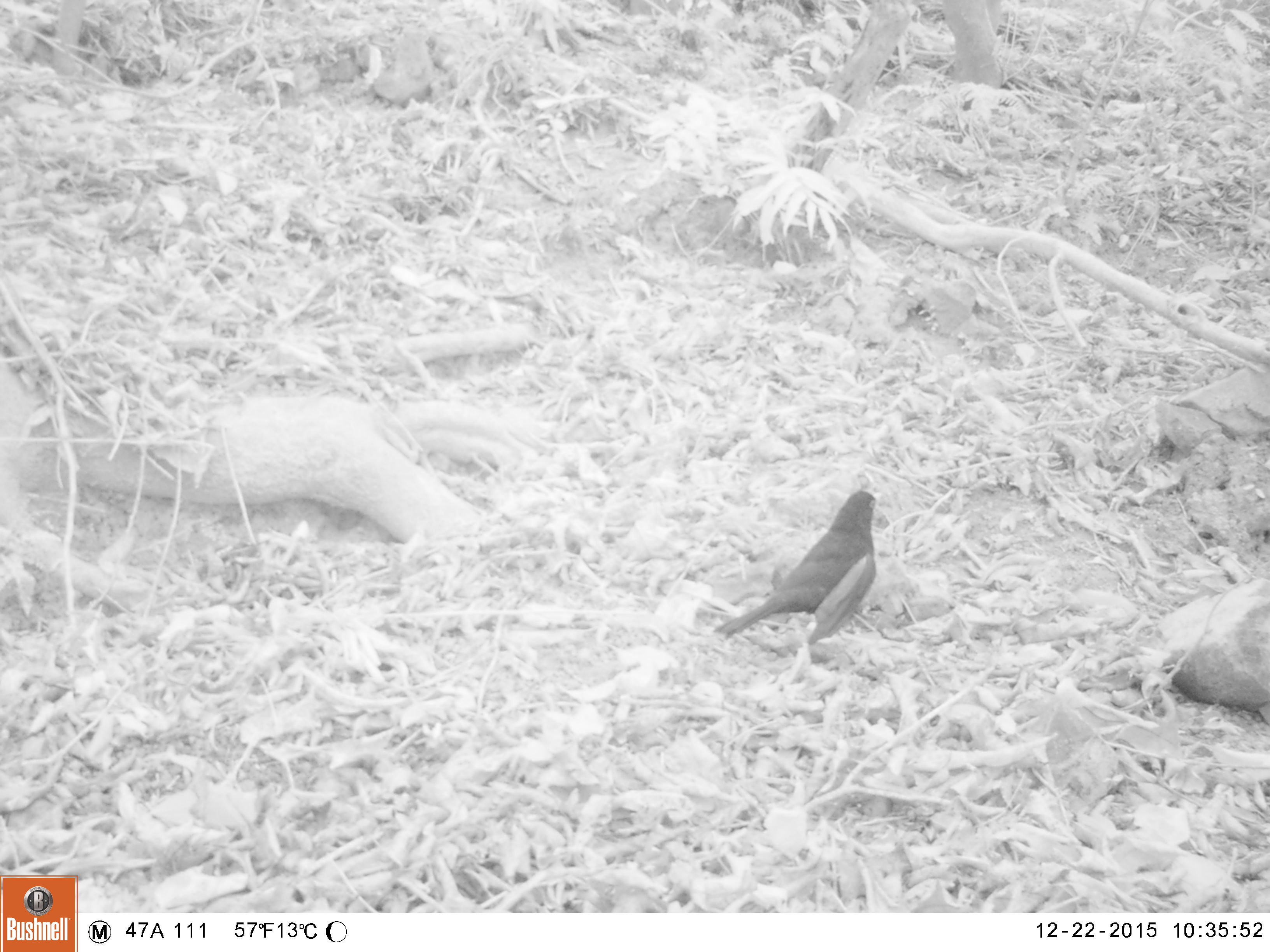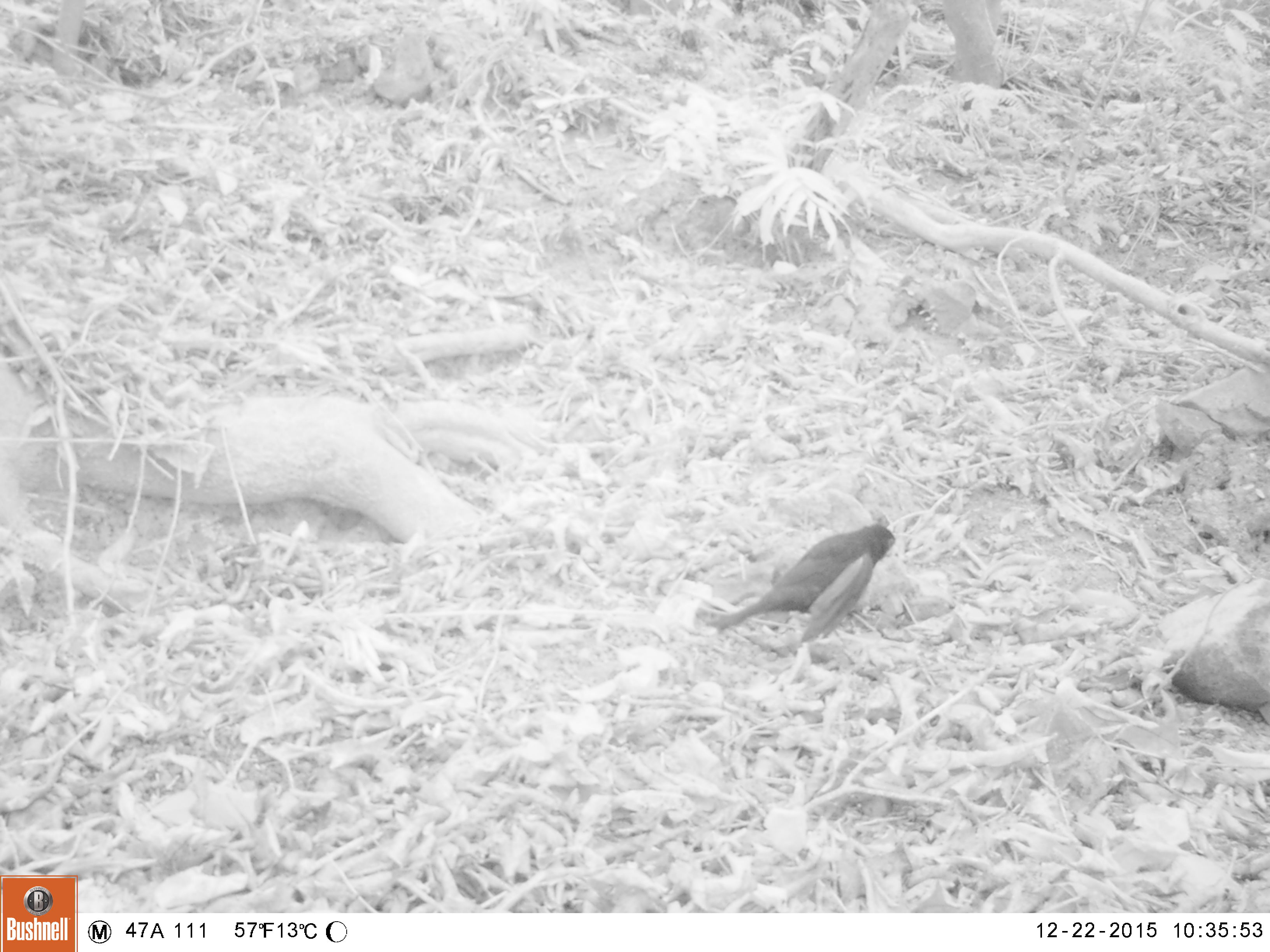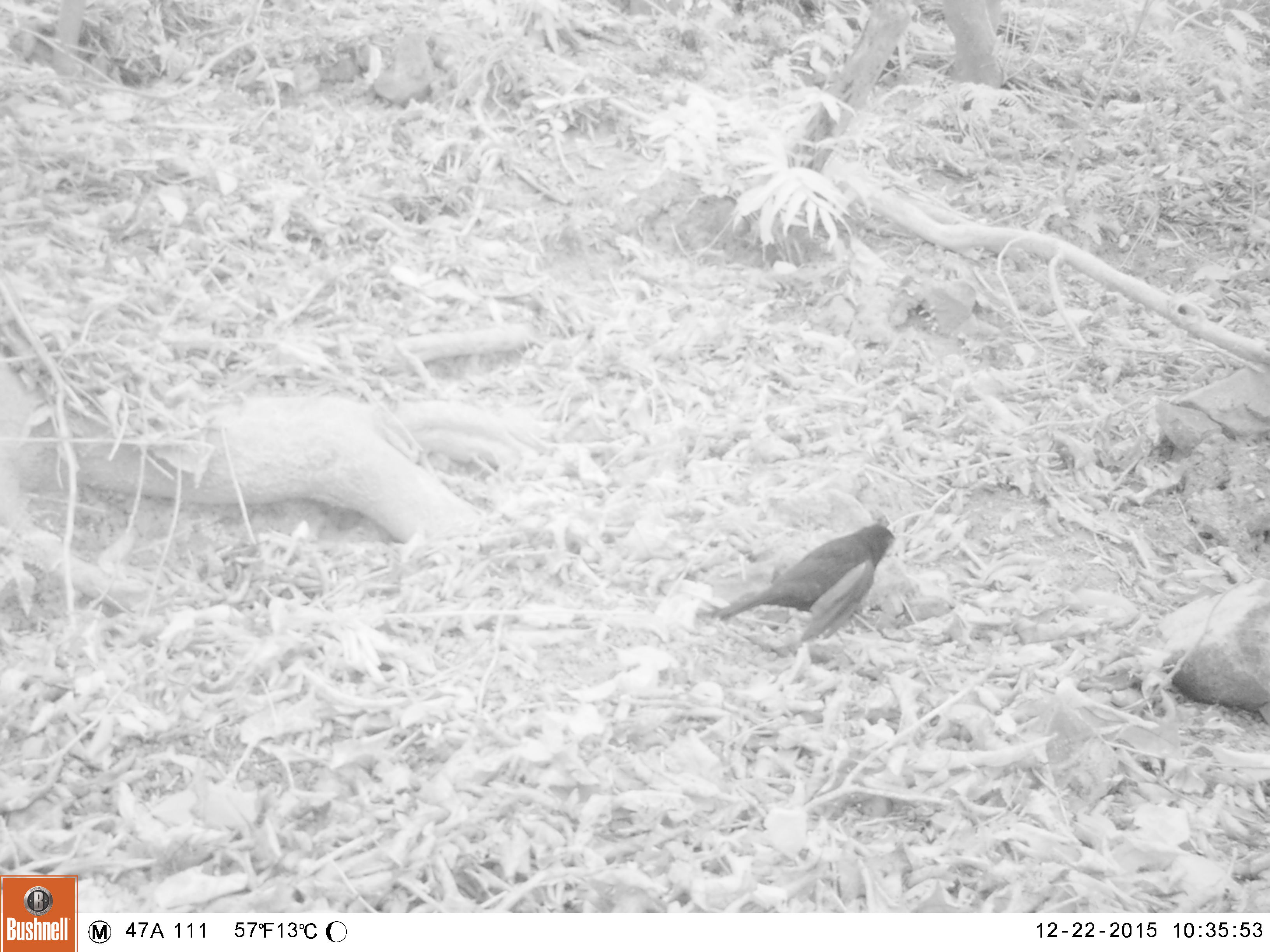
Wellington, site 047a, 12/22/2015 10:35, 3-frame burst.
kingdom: Animalia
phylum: Chordata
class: Aves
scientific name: Aves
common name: bird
Bird (Aves).